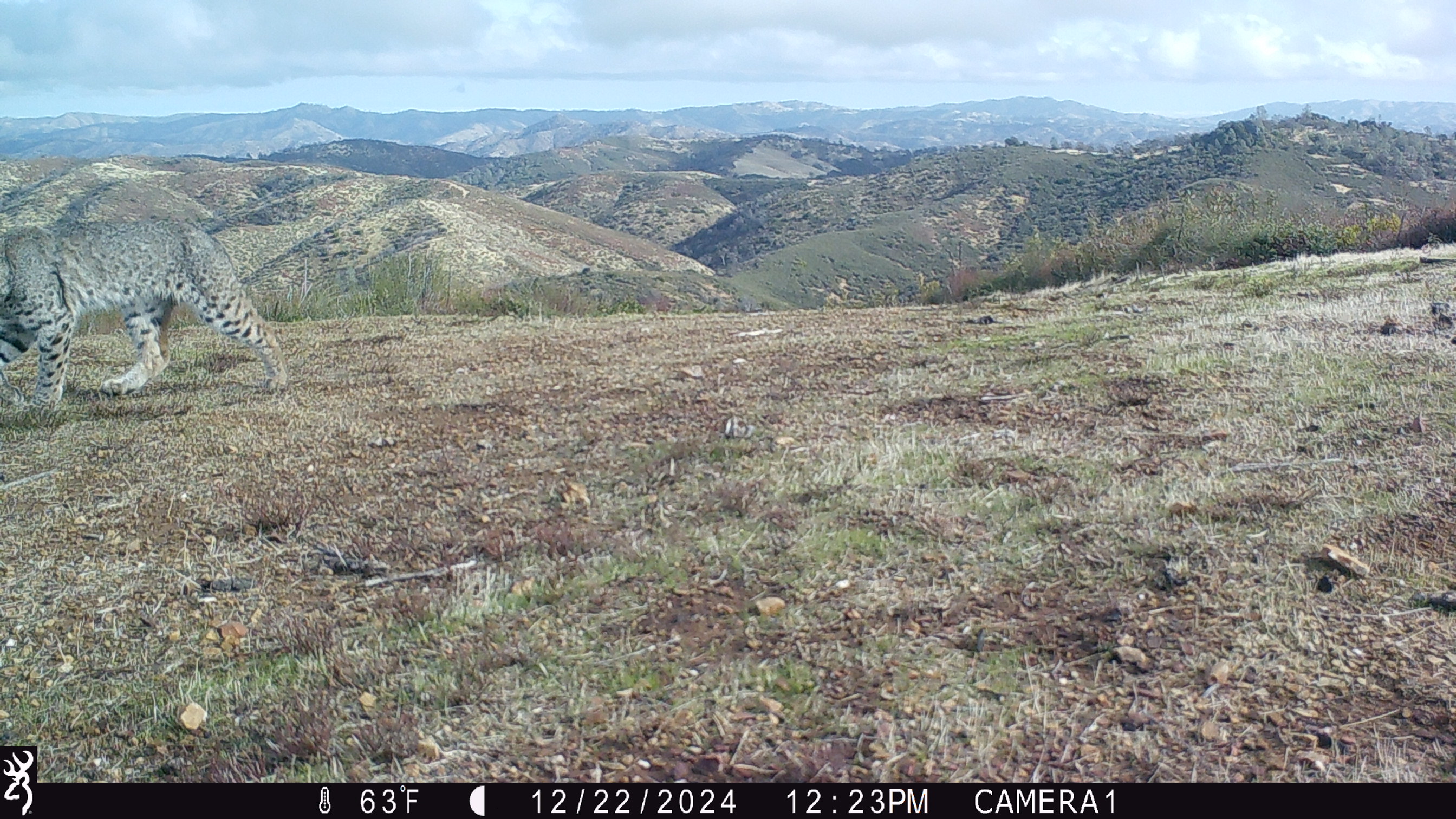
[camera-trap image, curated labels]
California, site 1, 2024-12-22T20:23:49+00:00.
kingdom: Animalia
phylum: Chordata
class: Mammalia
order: Carnivora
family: Felidae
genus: Lynx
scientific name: Lynx rufus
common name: bobcat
Bobcat (Lynx rufus).